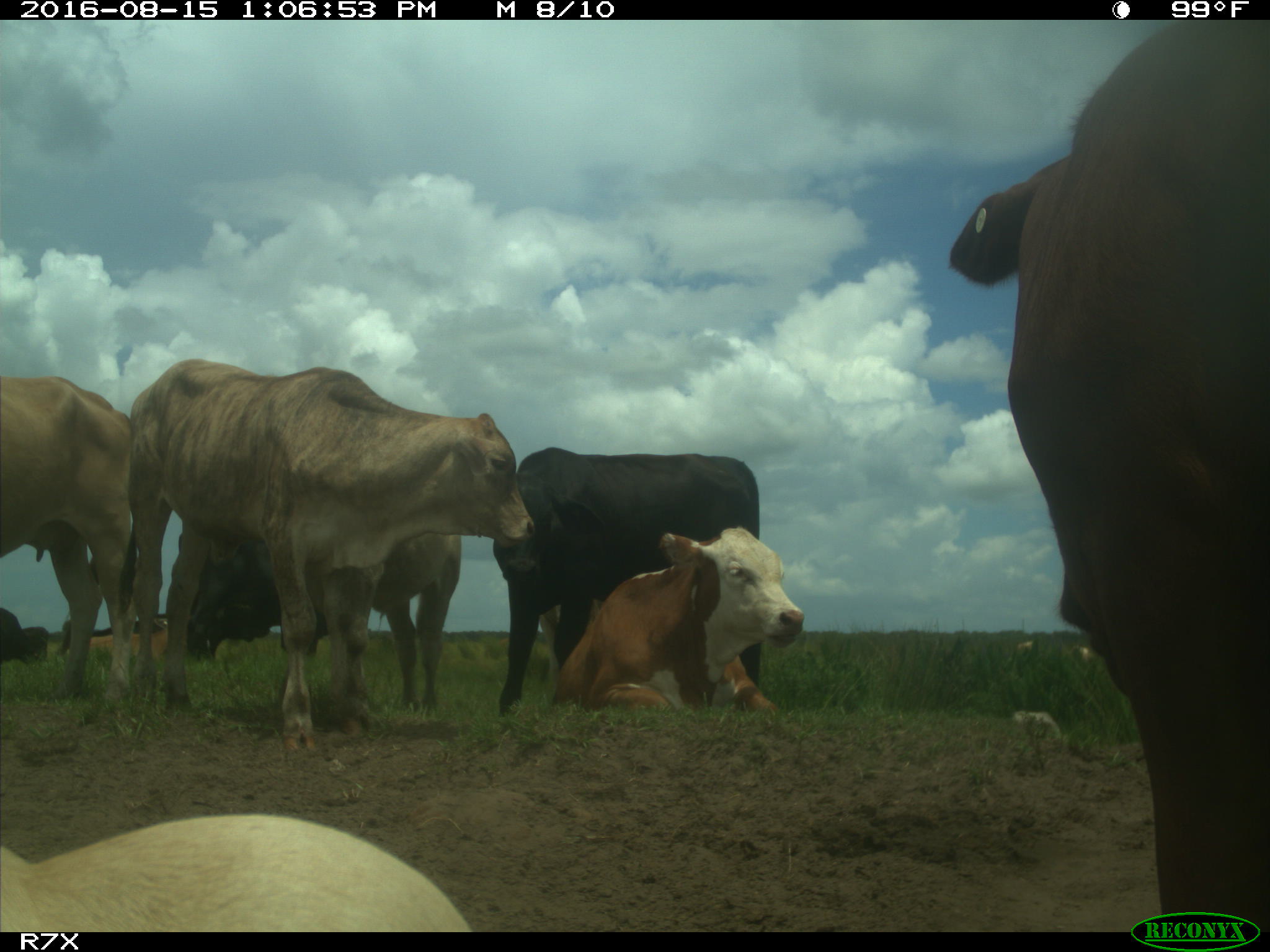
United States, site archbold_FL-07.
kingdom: Animalia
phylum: Chordata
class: Mammalia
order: Artiodactyla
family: Bovidae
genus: Bos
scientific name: Bos taurus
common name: domestic cow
Bos taurus (domestic cow).